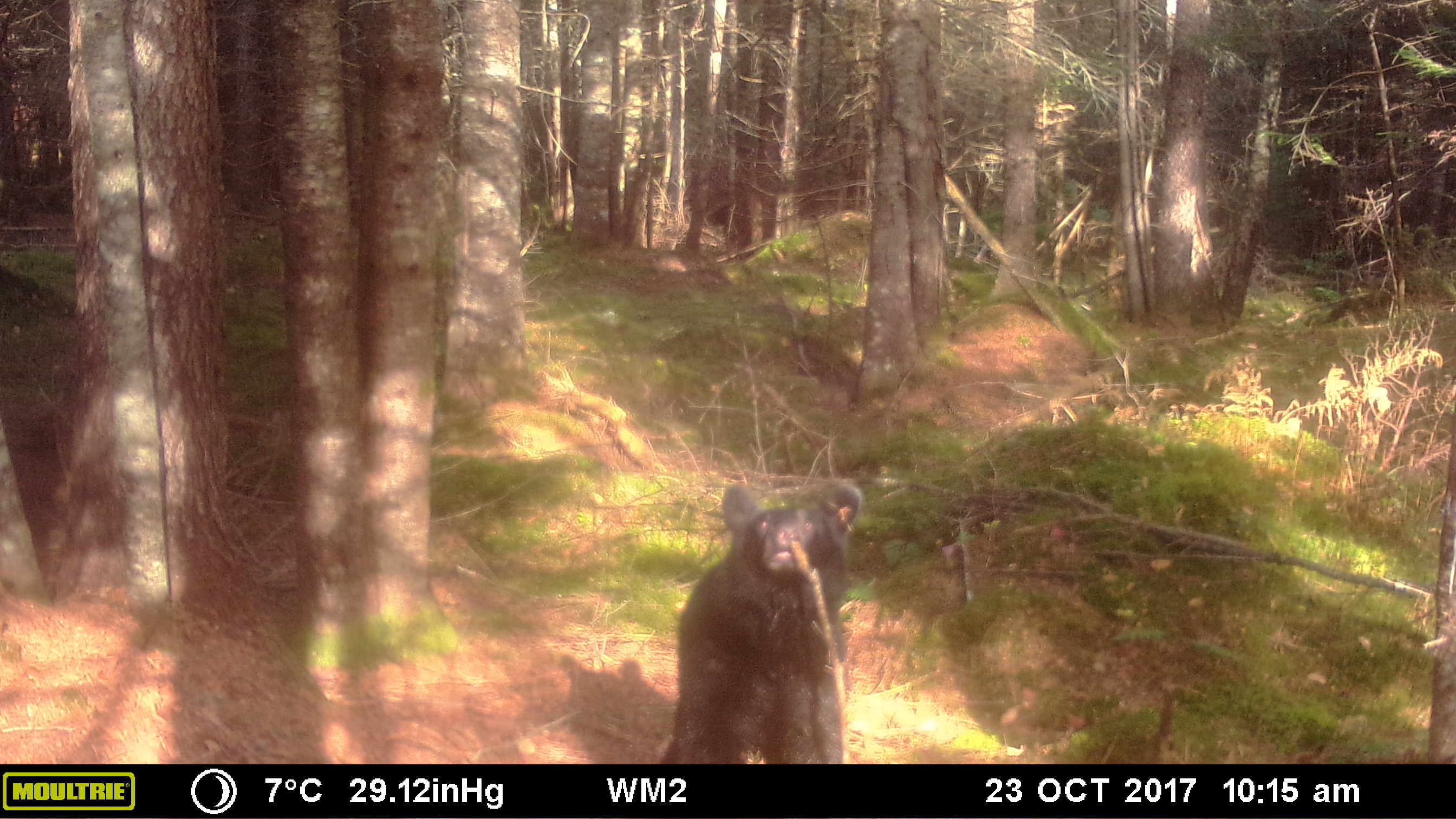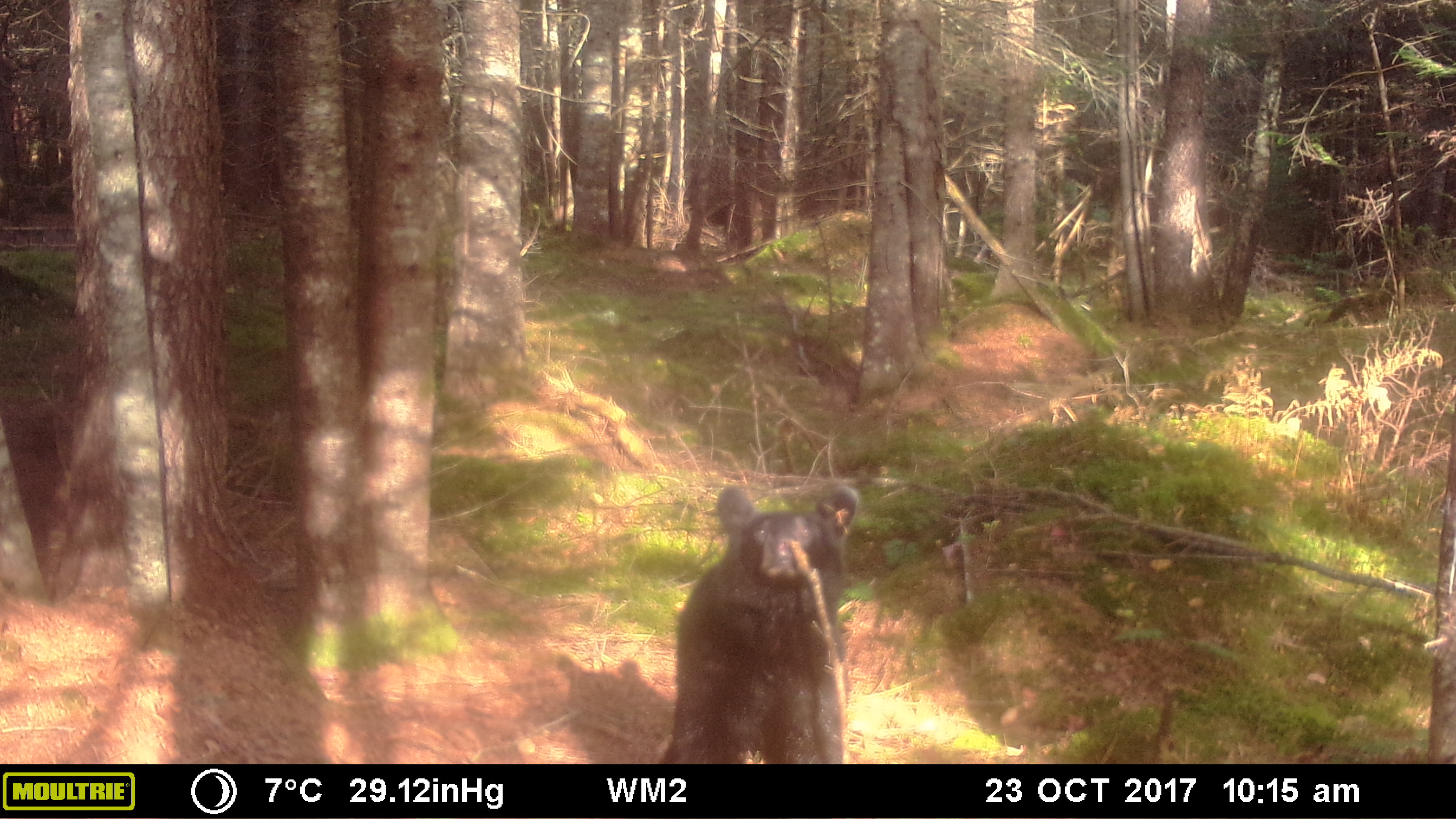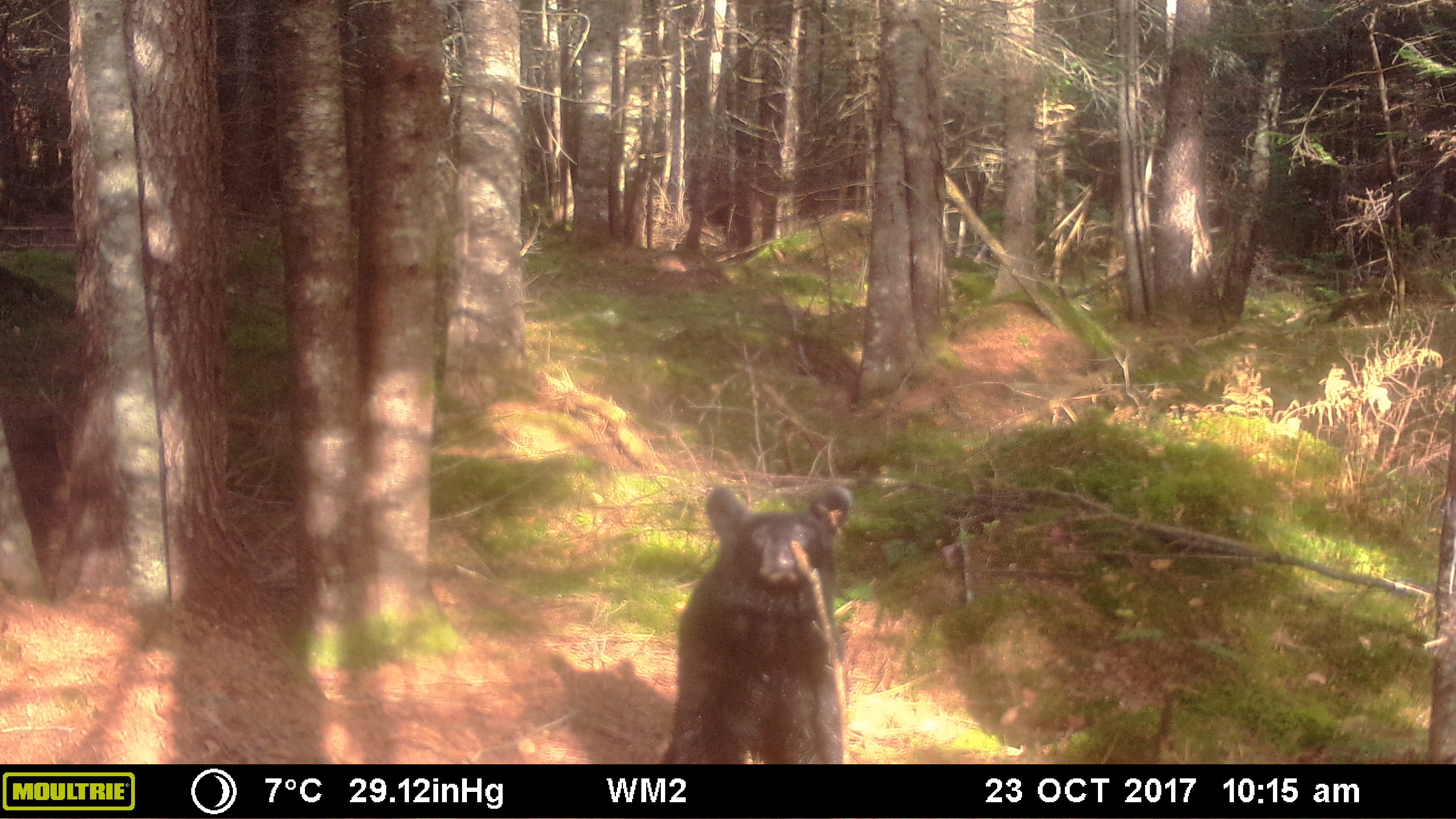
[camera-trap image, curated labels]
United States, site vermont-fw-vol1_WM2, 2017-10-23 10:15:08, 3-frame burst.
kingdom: Animalia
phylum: Chordata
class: Mammalia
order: Carnivora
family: Ursidae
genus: Ursus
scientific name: Ursus americanus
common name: black bear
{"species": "black bear (Ursus americanus)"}